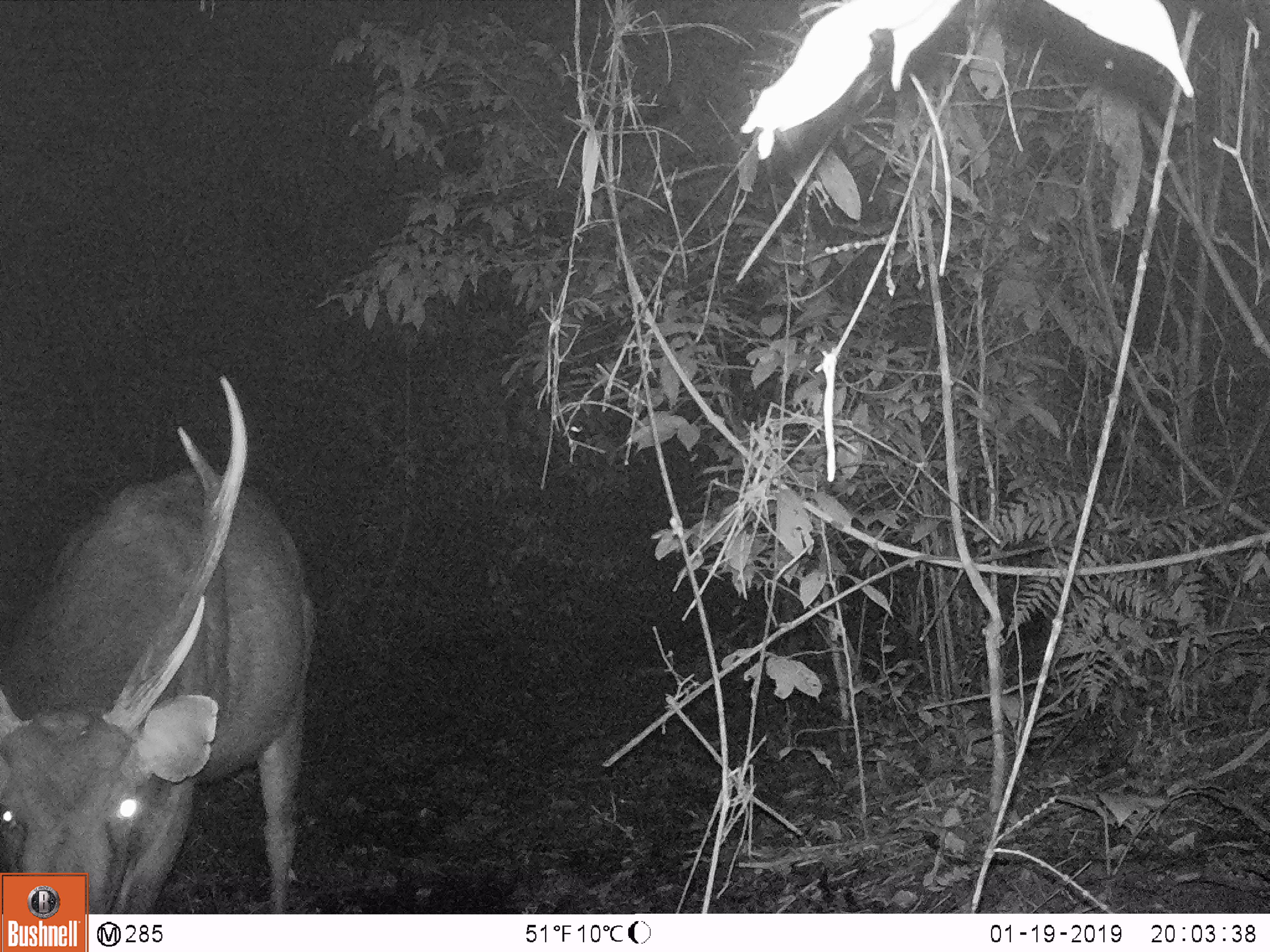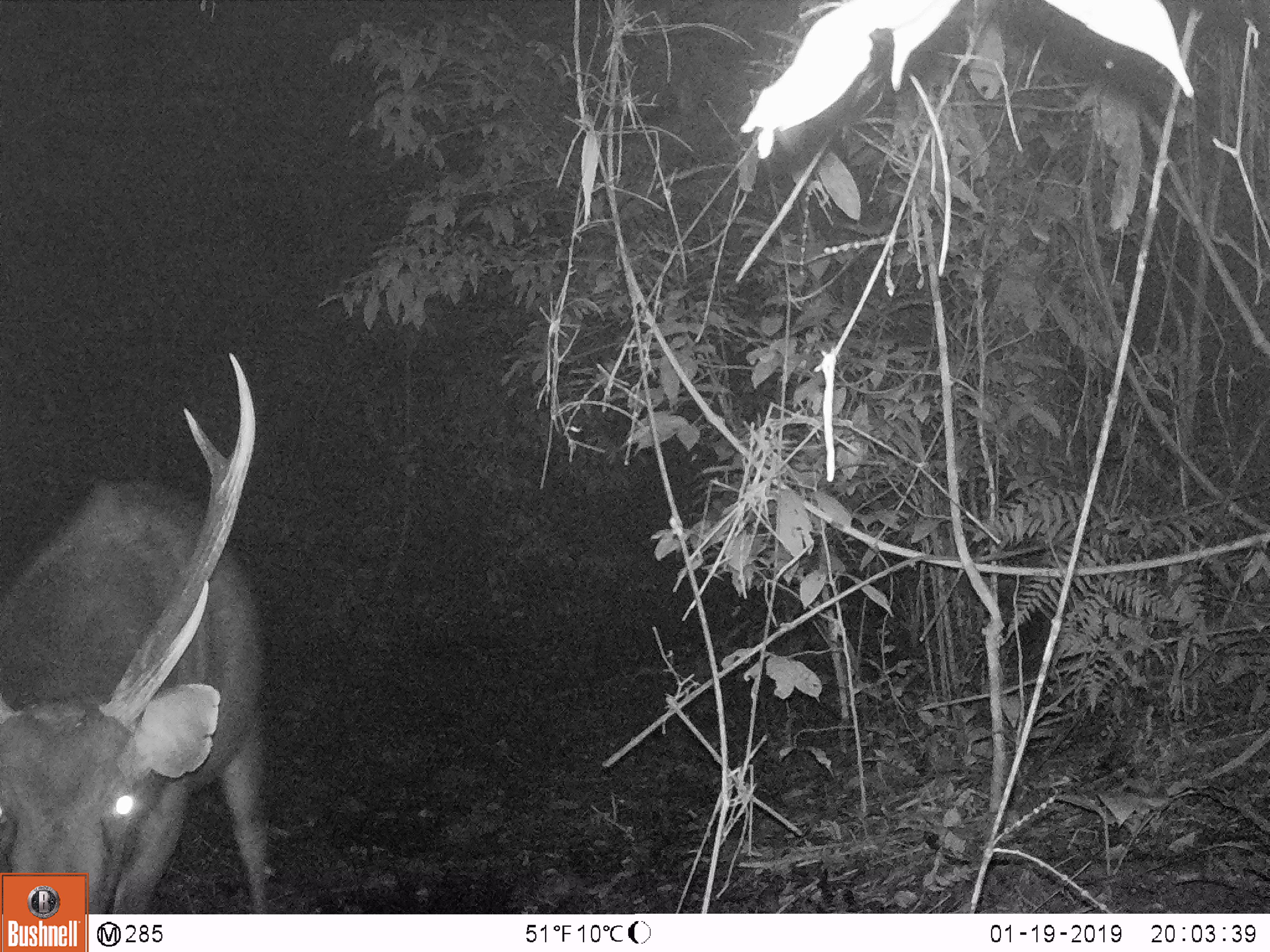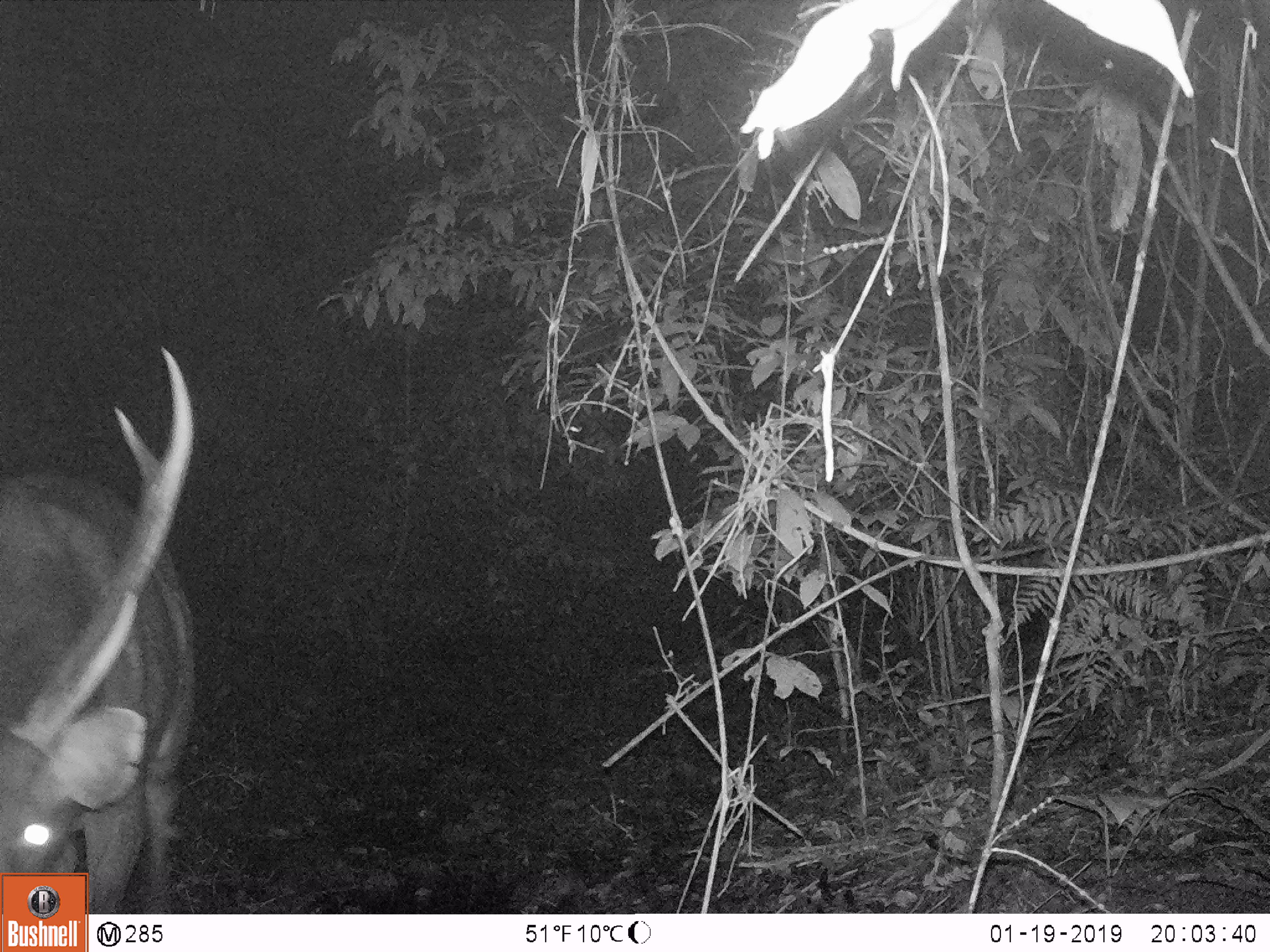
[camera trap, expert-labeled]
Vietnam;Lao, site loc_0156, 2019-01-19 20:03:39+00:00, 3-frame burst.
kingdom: Animalia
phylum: Chordata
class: Mammalia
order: Artiodactyla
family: Cervidae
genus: Rusa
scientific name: Rusa unicolor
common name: sambar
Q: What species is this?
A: Sambar (Rusa unicolor).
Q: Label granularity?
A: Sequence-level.